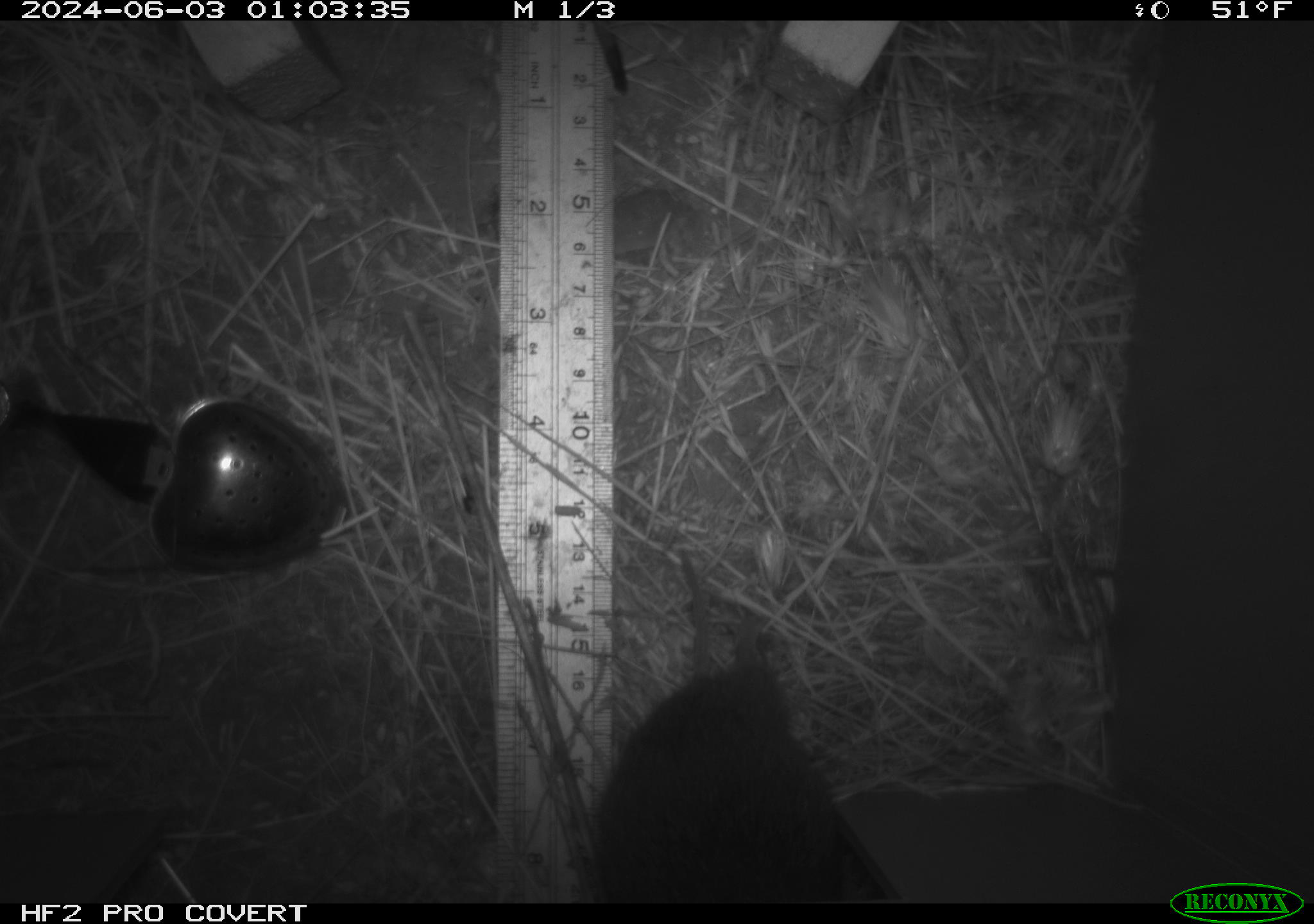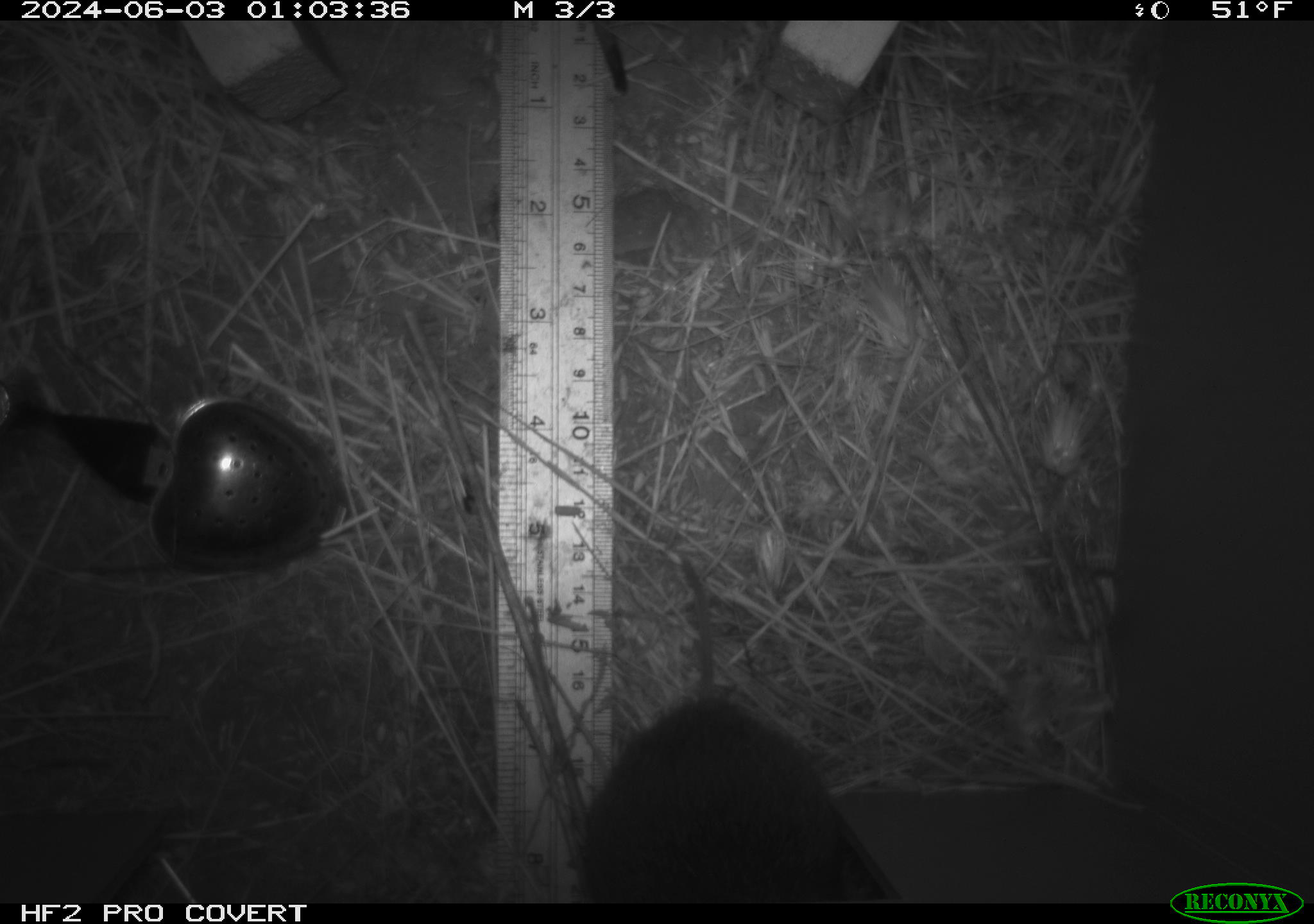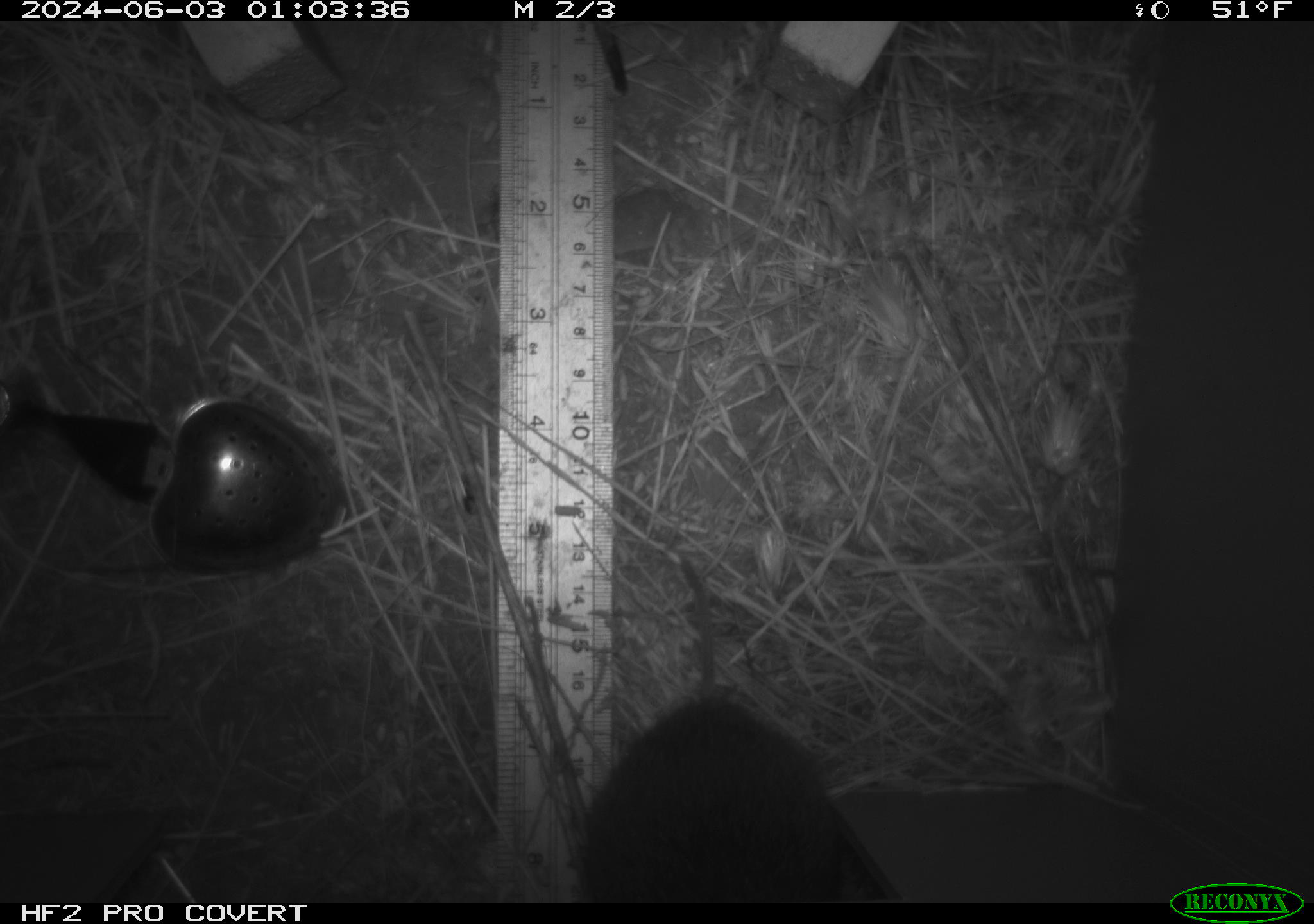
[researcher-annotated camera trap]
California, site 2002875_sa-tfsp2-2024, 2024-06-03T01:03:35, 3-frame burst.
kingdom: Animalia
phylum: Chordata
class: Mammalia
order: Rodentia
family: Cricetidae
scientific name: Arvicolinae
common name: voles, lemmings, and muskrats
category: arvicolinae subfamily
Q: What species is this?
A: Arvicolinae subfamily (voles, lemmings, and muskrats) (Arvicolinae).